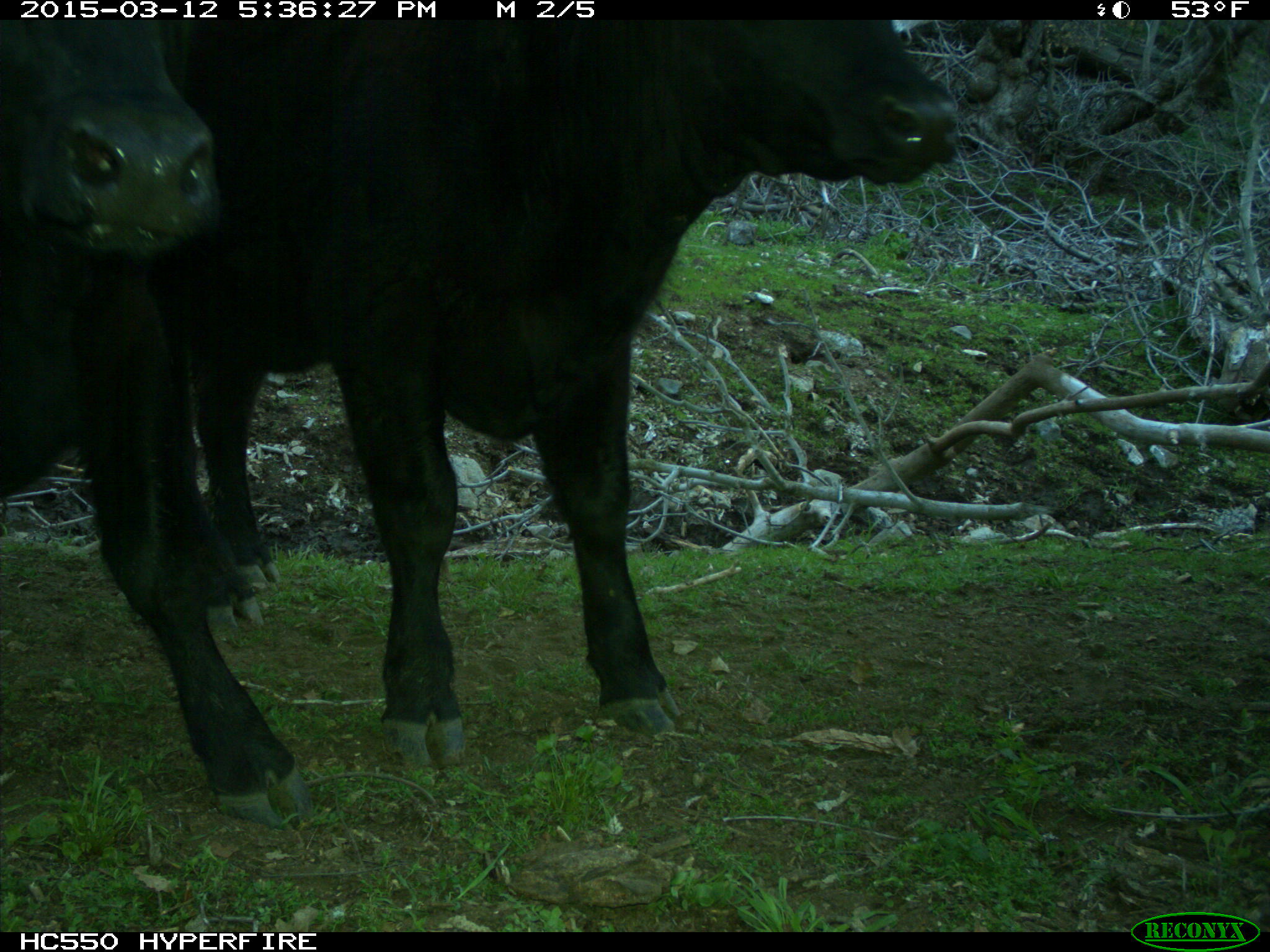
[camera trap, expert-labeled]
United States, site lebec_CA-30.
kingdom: Animalia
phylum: Chordata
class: Mammalia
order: Artiodactyla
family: Bovidae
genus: Bos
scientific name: Bos taurus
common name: domestic cow